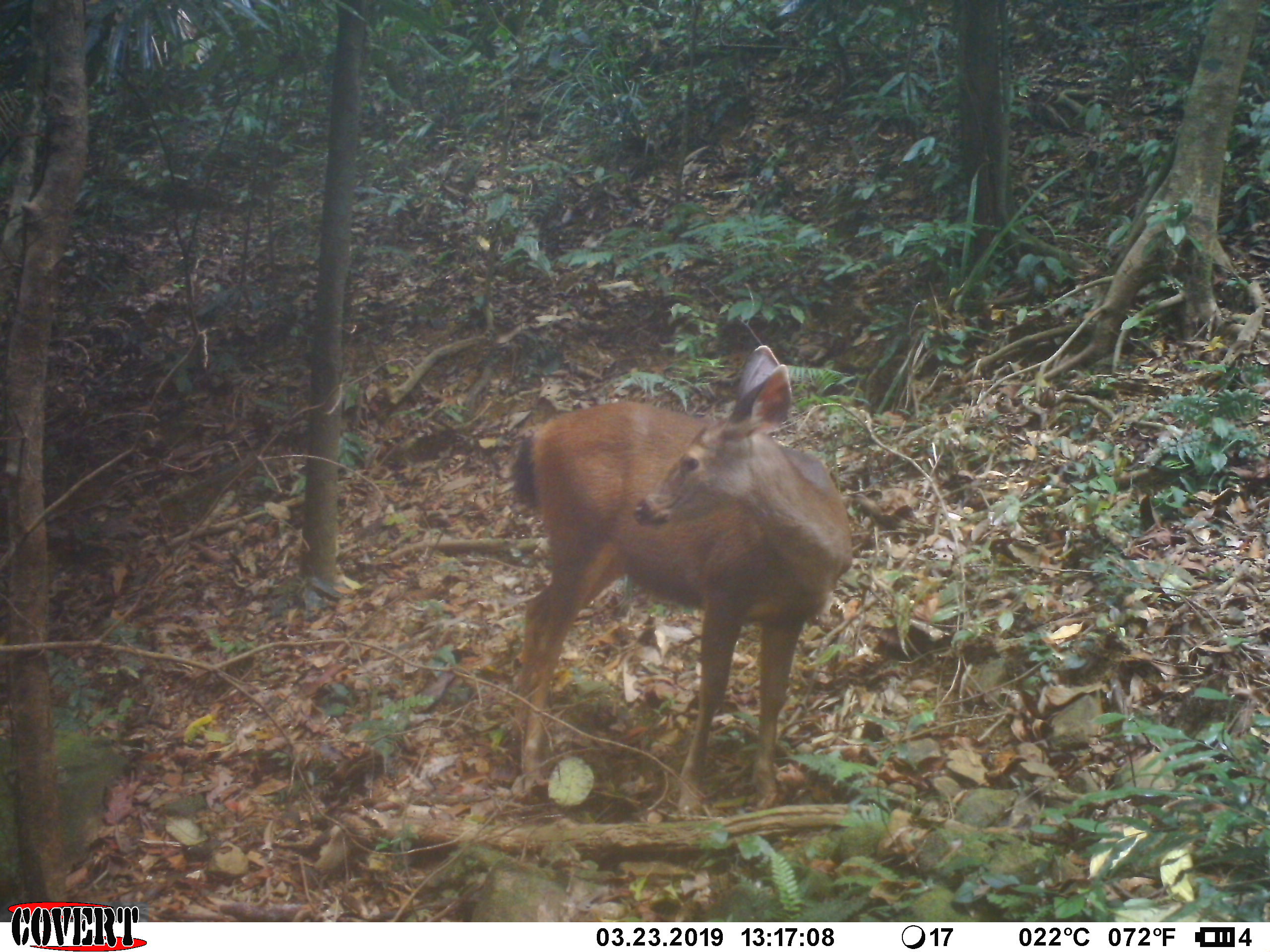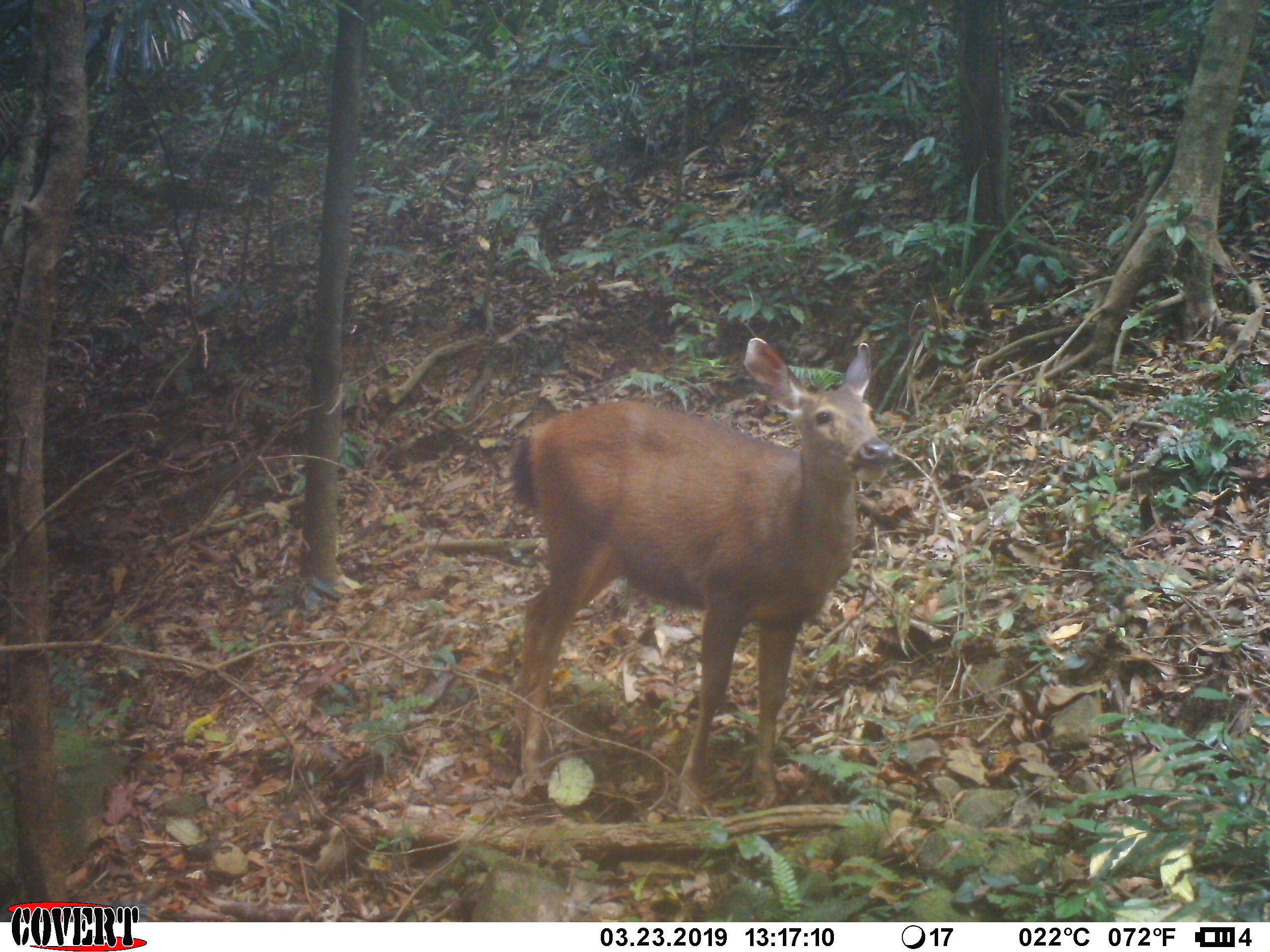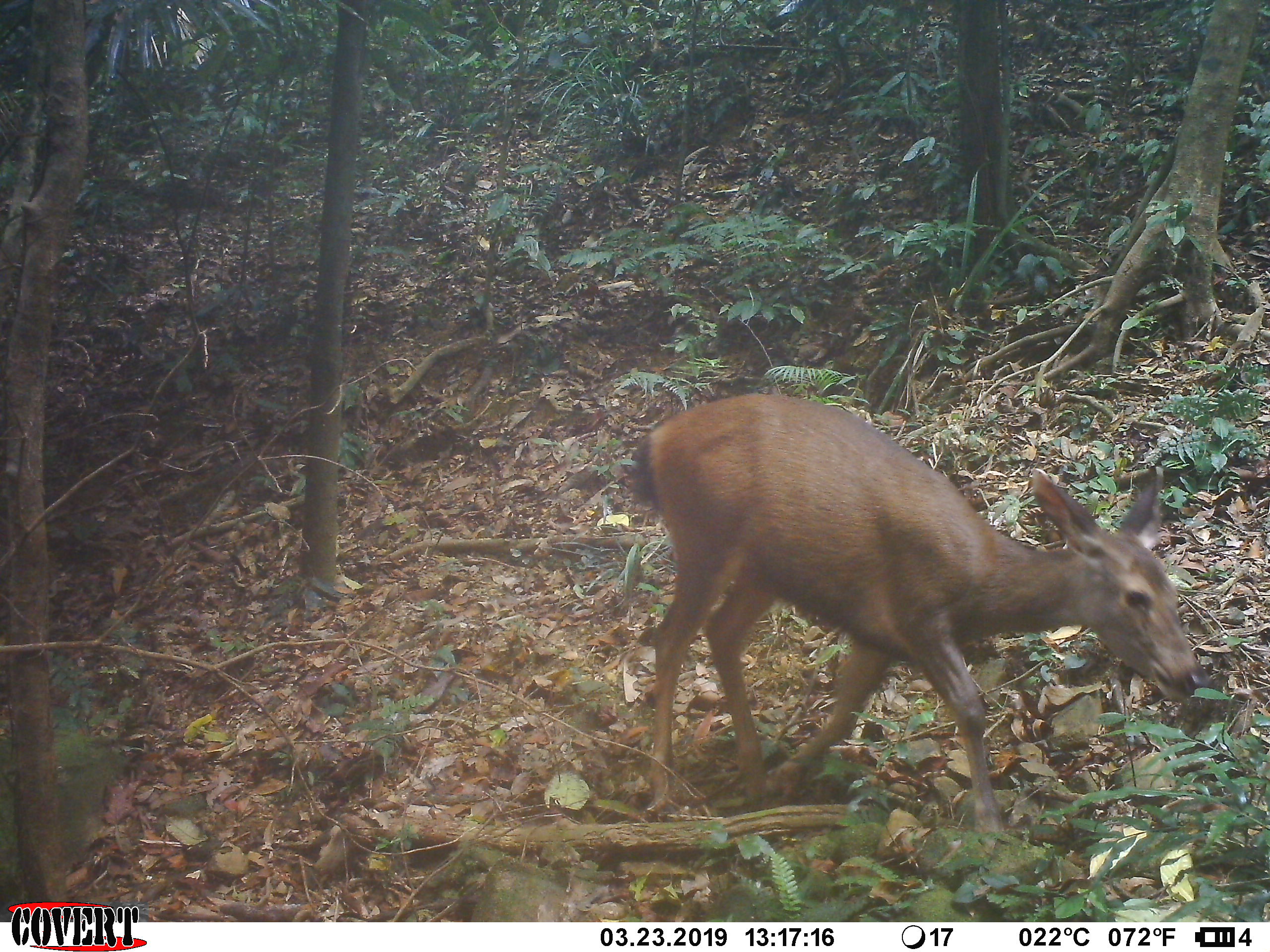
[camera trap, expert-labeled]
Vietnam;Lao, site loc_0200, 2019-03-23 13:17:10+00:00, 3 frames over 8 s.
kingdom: Animalia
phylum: Chordata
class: Mammalia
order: Artiodactyla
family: Cervidae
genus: Rusa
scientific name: Rusa unicolor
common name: sambar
Sambar (Rusa unicolor). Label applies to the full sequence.